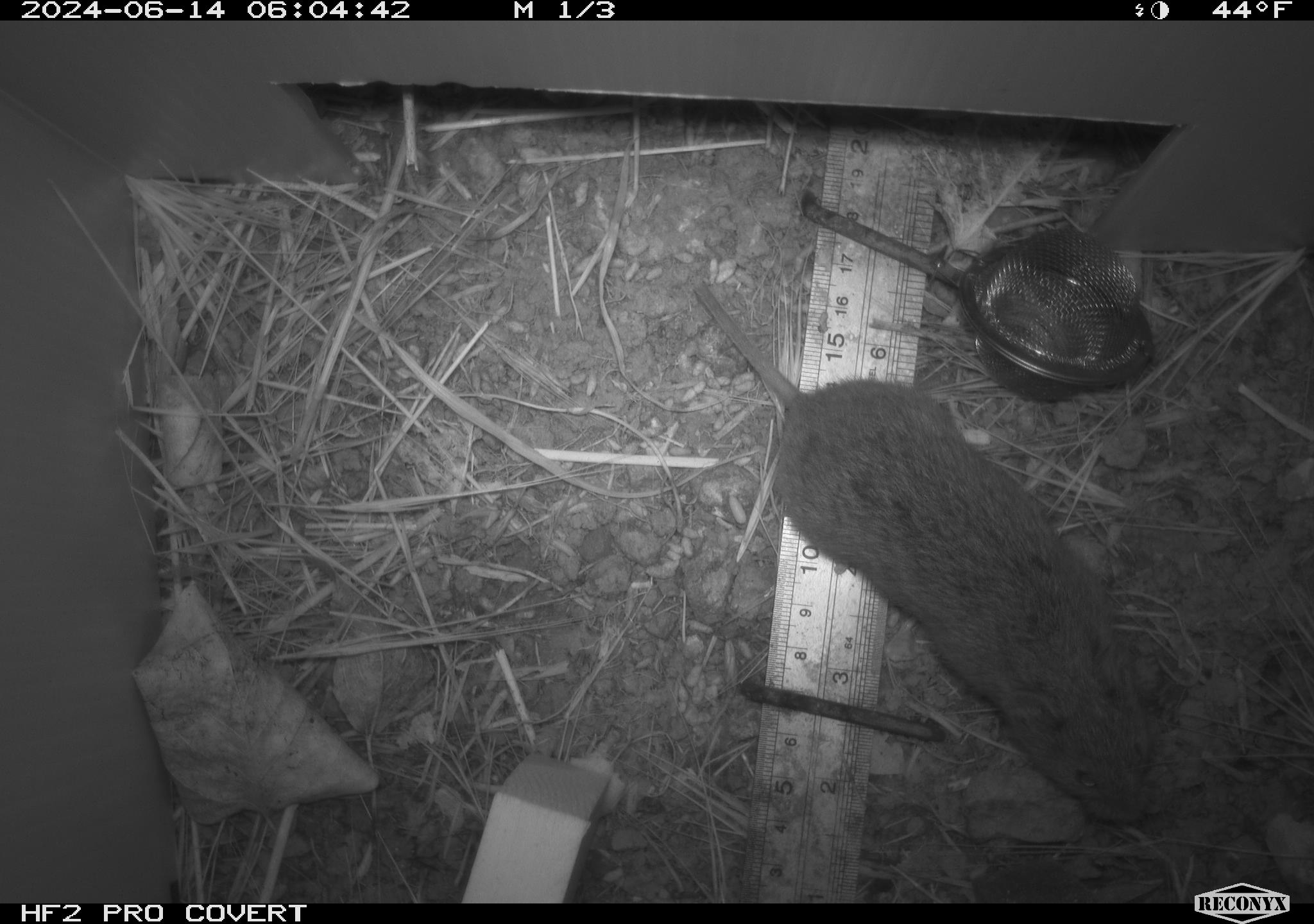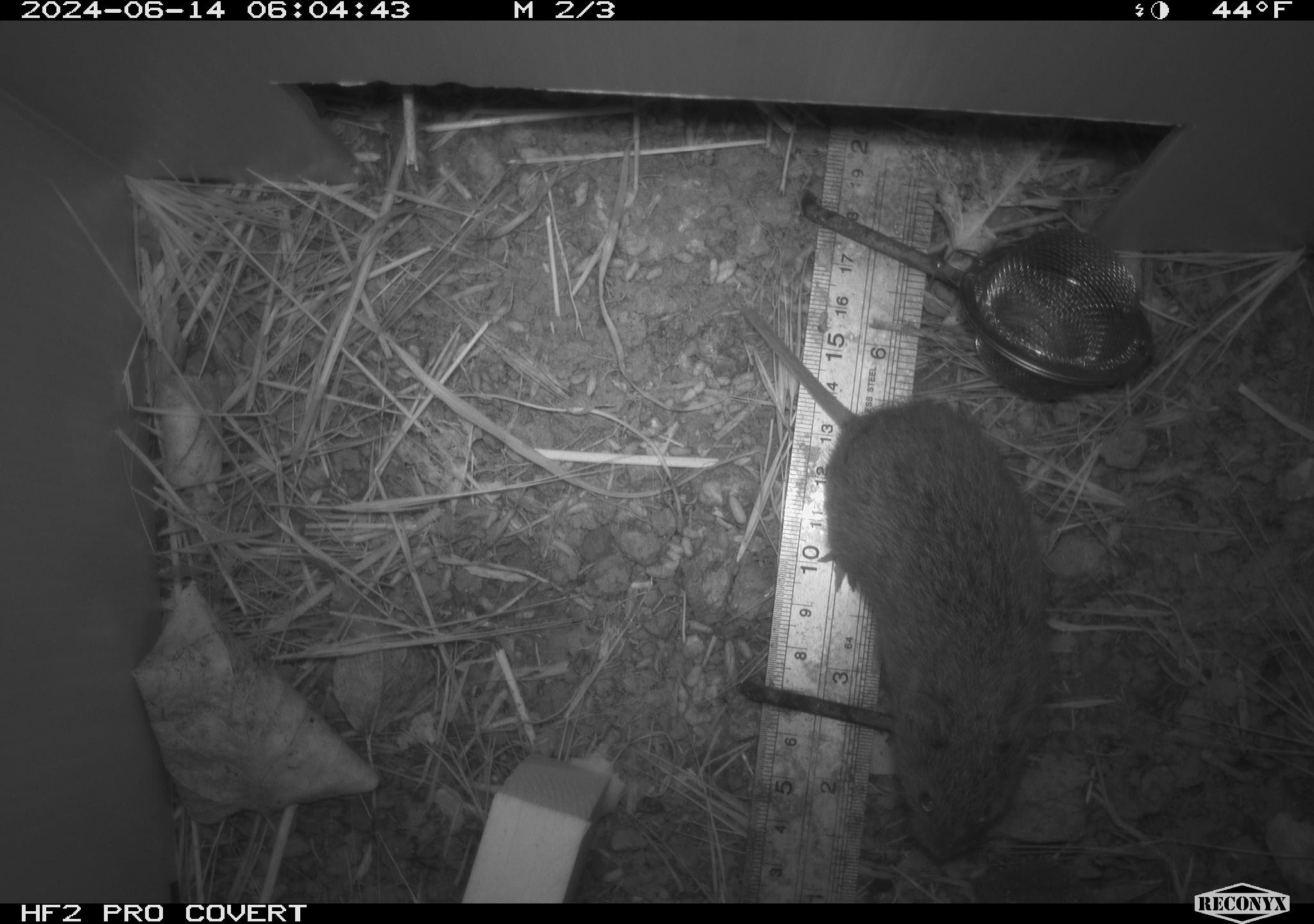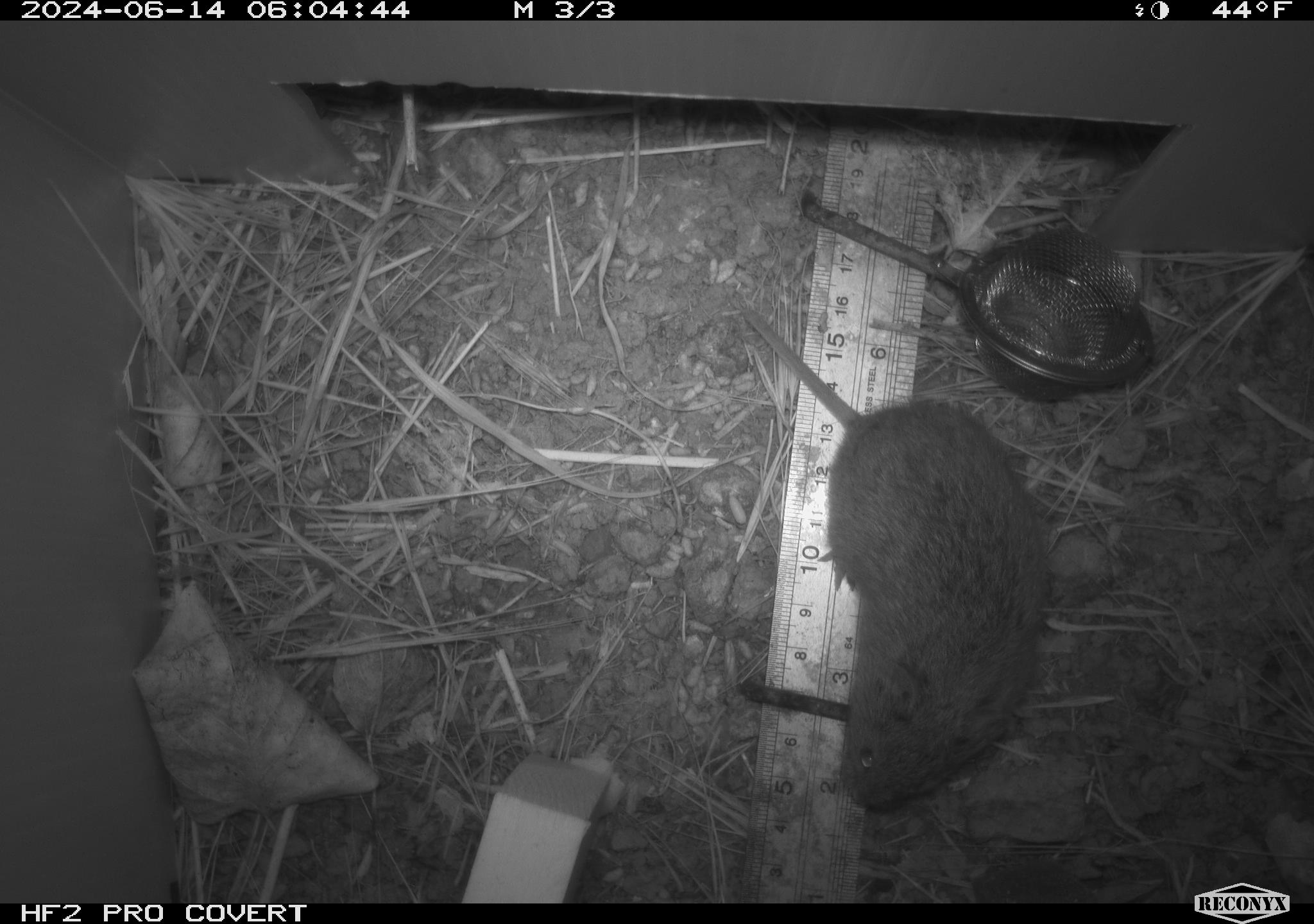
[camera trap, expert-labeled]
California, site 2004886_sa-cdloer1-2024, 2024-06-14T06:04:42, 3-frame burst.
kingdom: Animalia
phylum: Chordata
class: Mammalia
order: Rodentia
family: Cricetidae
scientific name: Arvicolinae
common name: voles, lemmings, and muskrats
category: arvicolinae subfamily